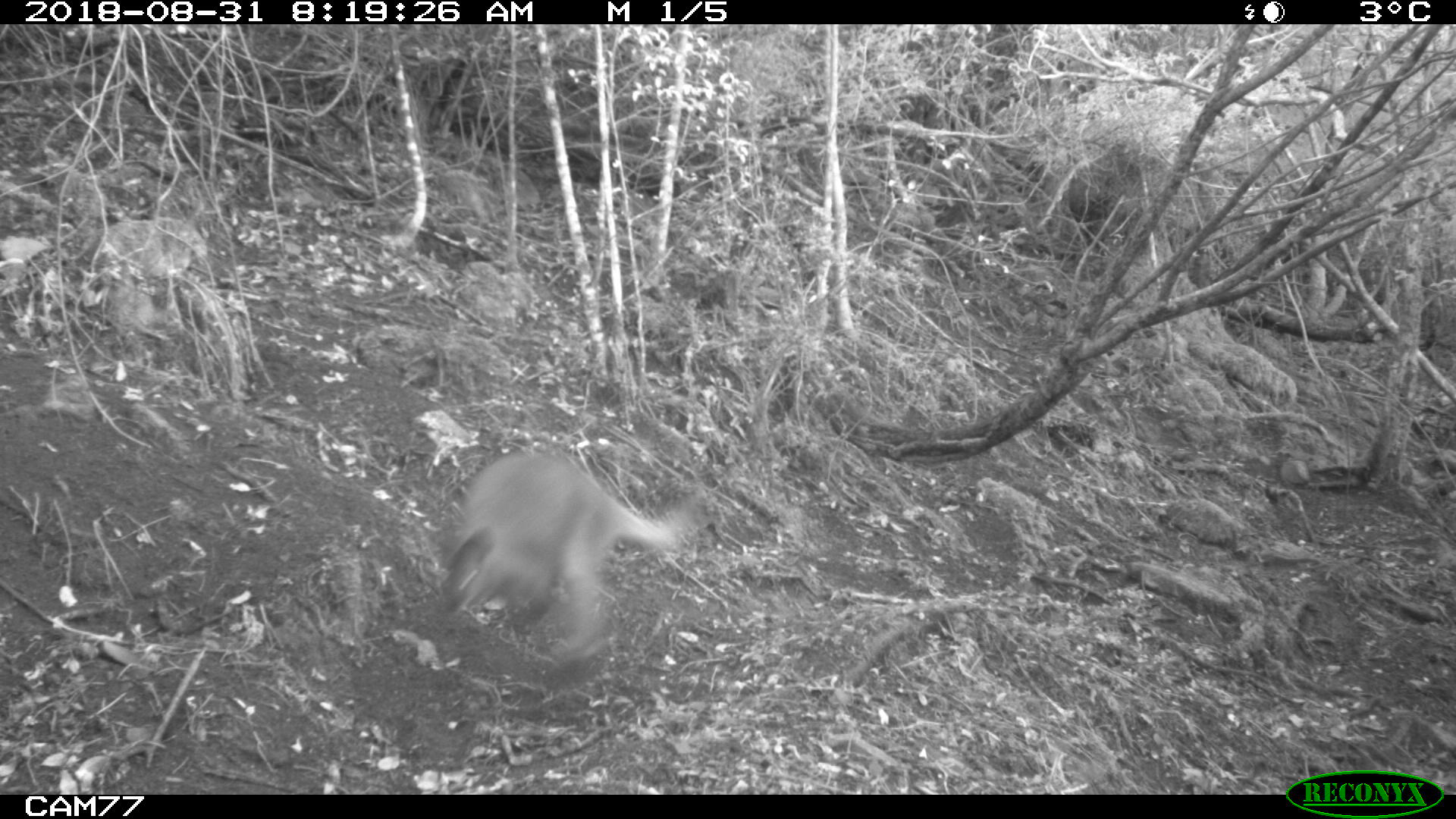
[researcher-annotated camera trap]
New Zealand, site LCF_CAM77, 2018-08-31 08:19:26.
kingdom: Animalia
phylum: Chordata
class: Mammalia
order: Diprotodontia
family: Macropodidae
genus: Notamacropus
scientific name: Notamacropus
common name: wallaby